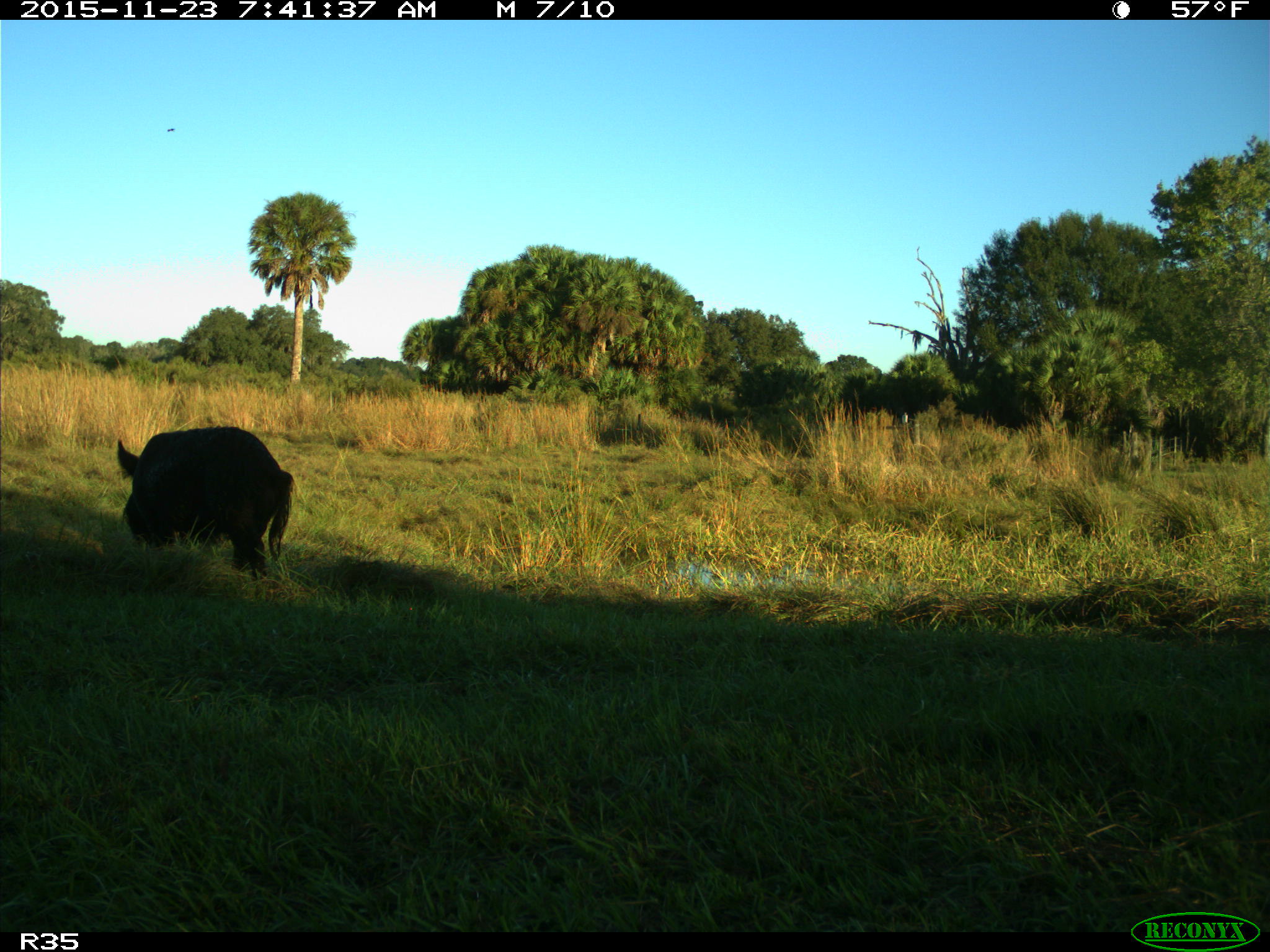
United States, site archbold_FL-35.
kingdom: Animalia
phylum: Chordata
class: Mammalia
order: Artiodactyla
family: Suidae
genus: Sus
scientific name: Sus scrofa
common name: wild boar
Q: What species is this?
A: Sus scrofa (wild boar).